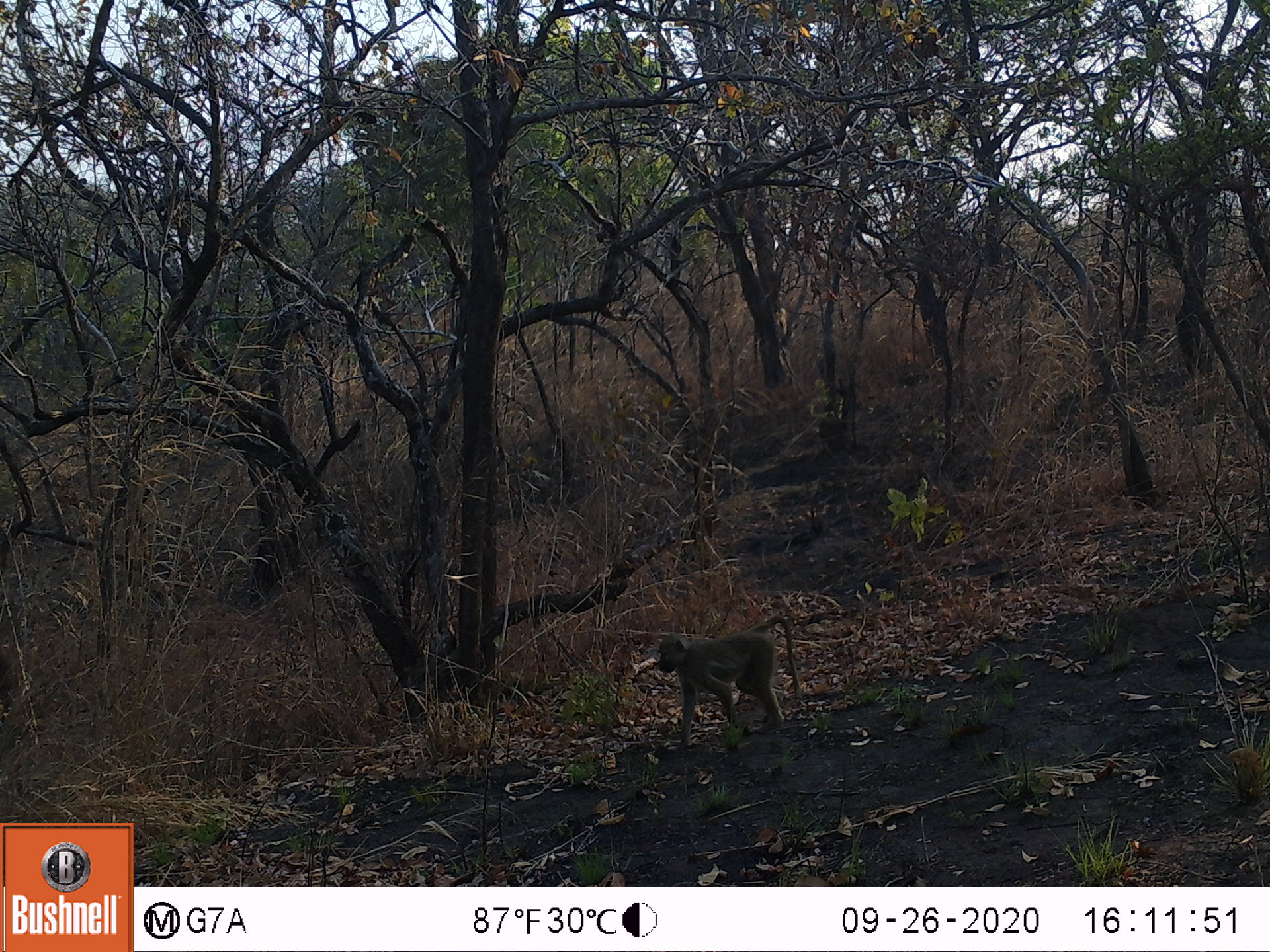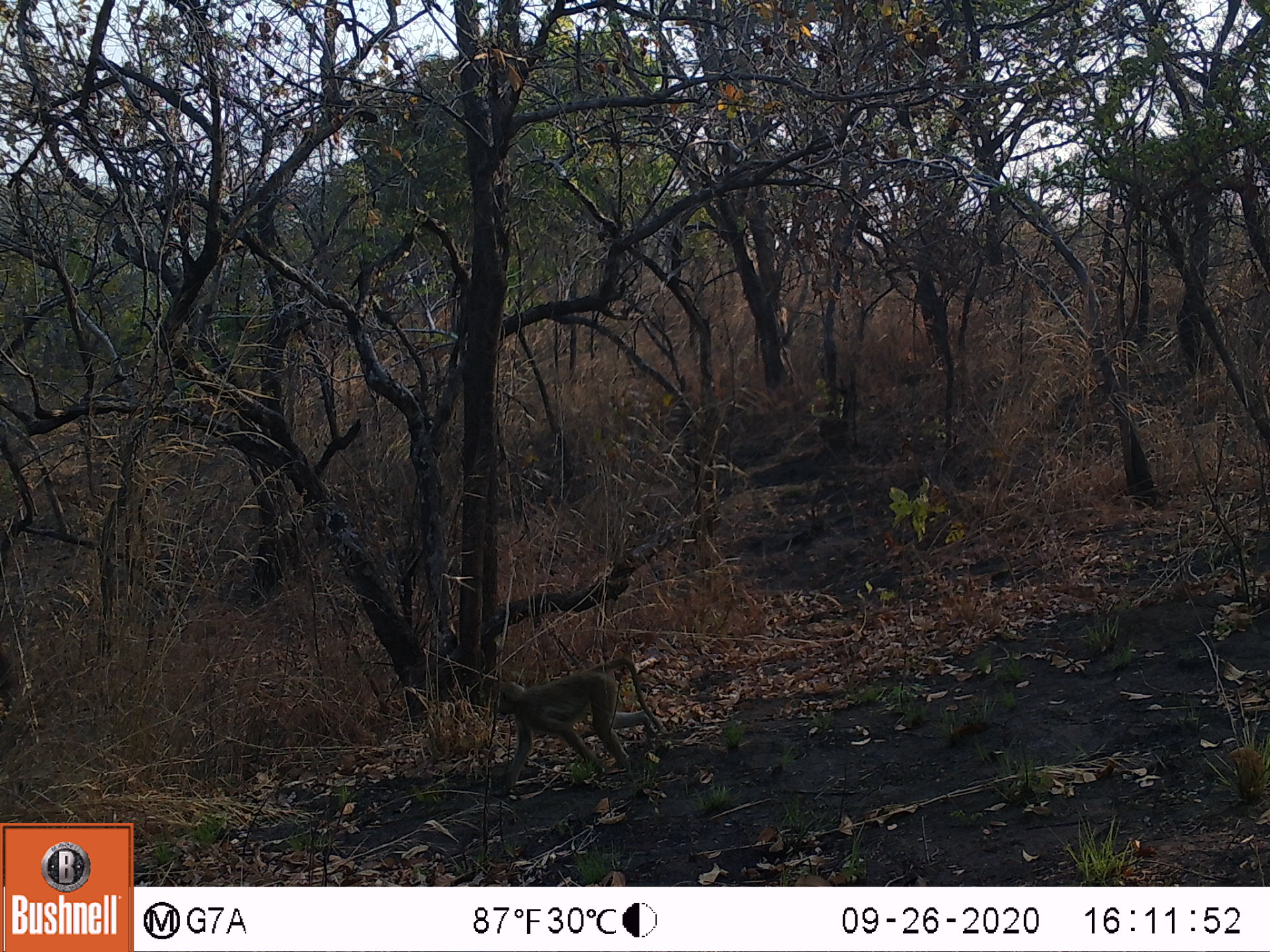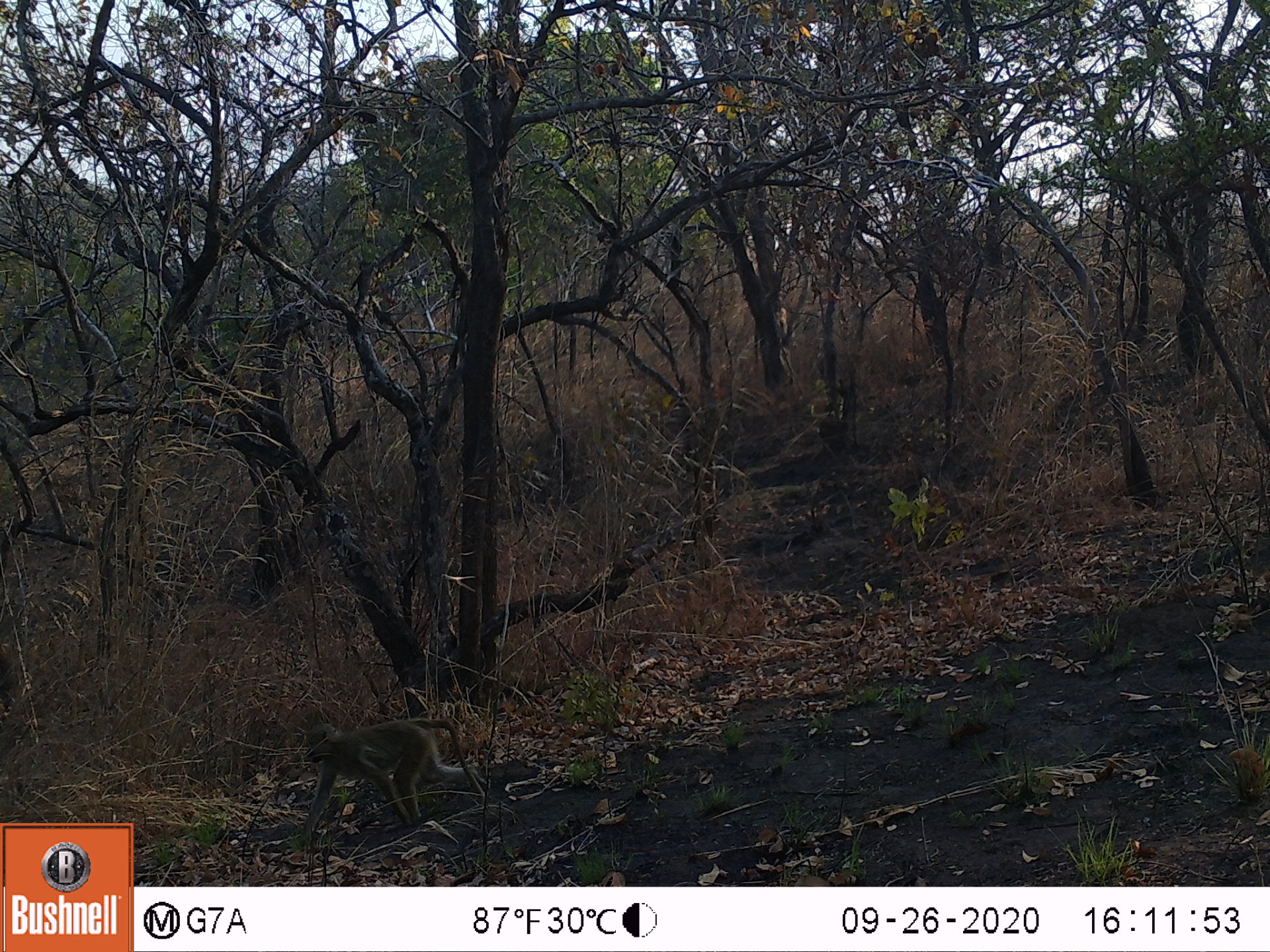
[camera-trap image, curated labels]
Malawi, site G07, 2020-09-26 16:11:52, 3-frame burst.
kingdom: Animalia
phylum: Chordata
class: Mammalia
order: Primates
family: Cercopithecidae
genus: Papio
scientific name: Papio cynocephalus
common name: yellow baboon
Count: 1.